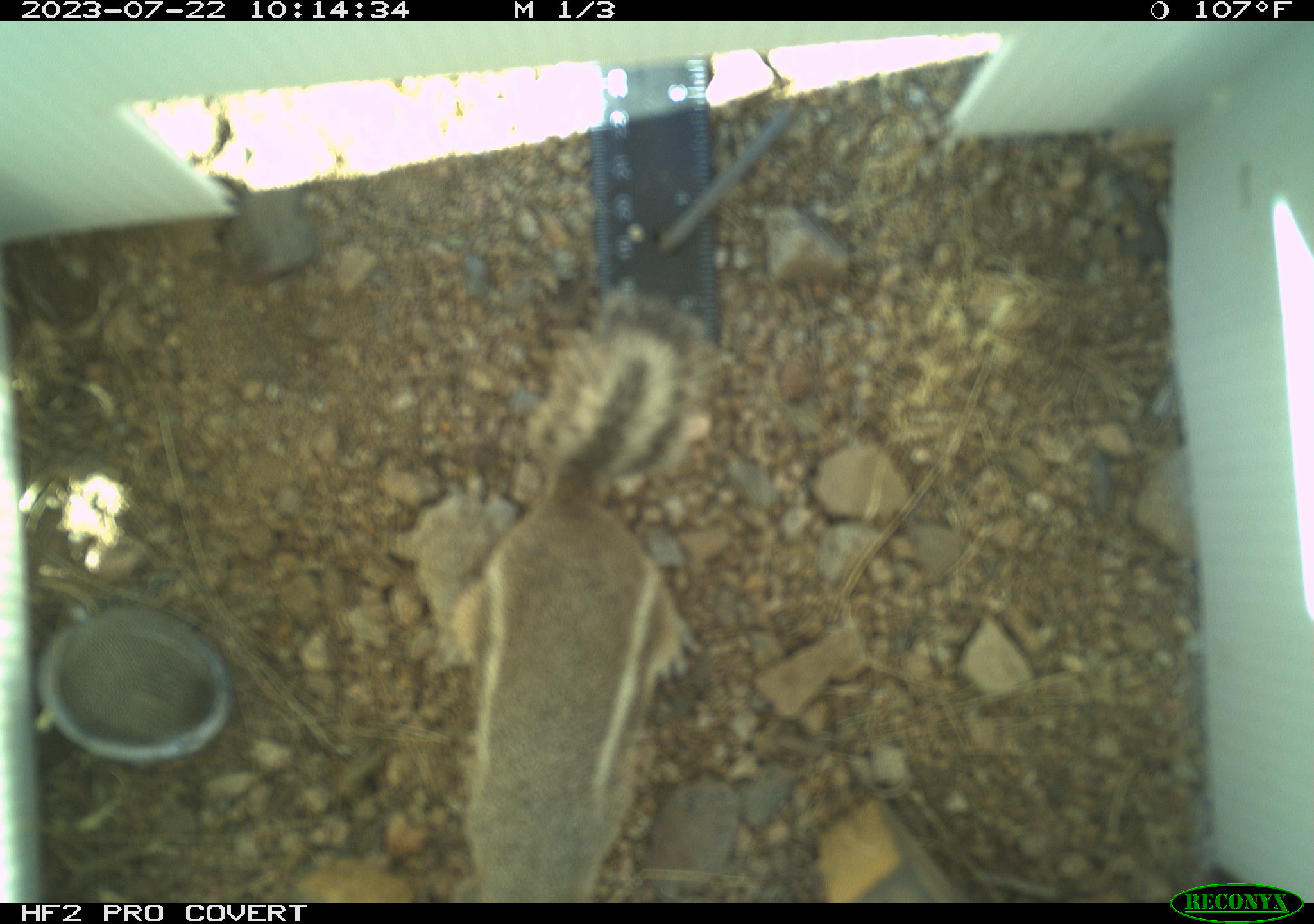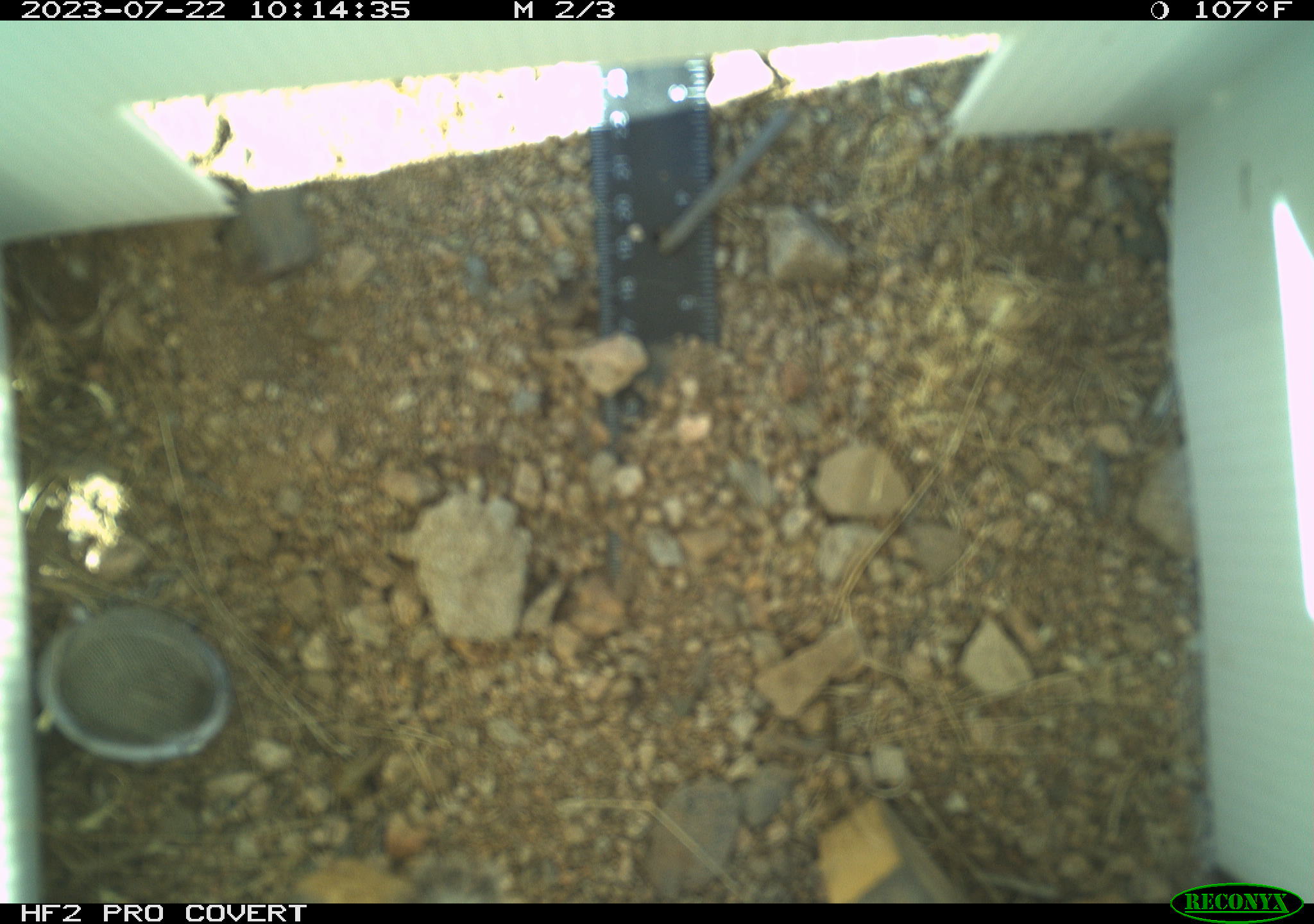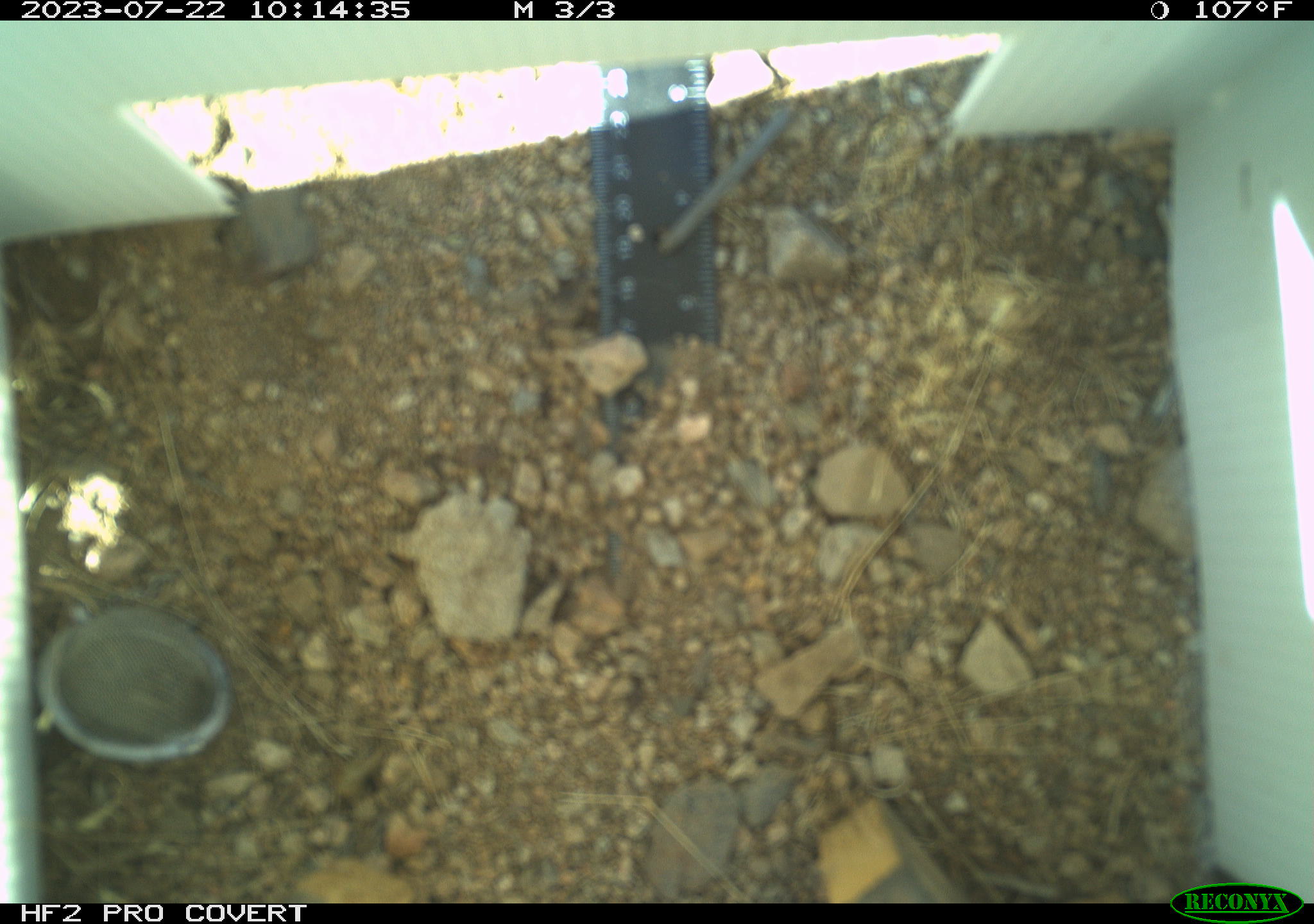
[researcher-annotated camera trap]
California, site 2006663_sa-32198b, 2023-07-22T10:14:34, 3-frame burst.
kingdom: Animalia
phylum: Chordata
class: Mammalia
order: Rodentia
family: Sciuridae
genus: Ammospermophilus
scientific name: Ammospermophilus leucurus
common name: white-tailed antelope squirrel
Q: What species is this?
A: White-tailed antelope squirrel (Ammospermophilus leucurus).